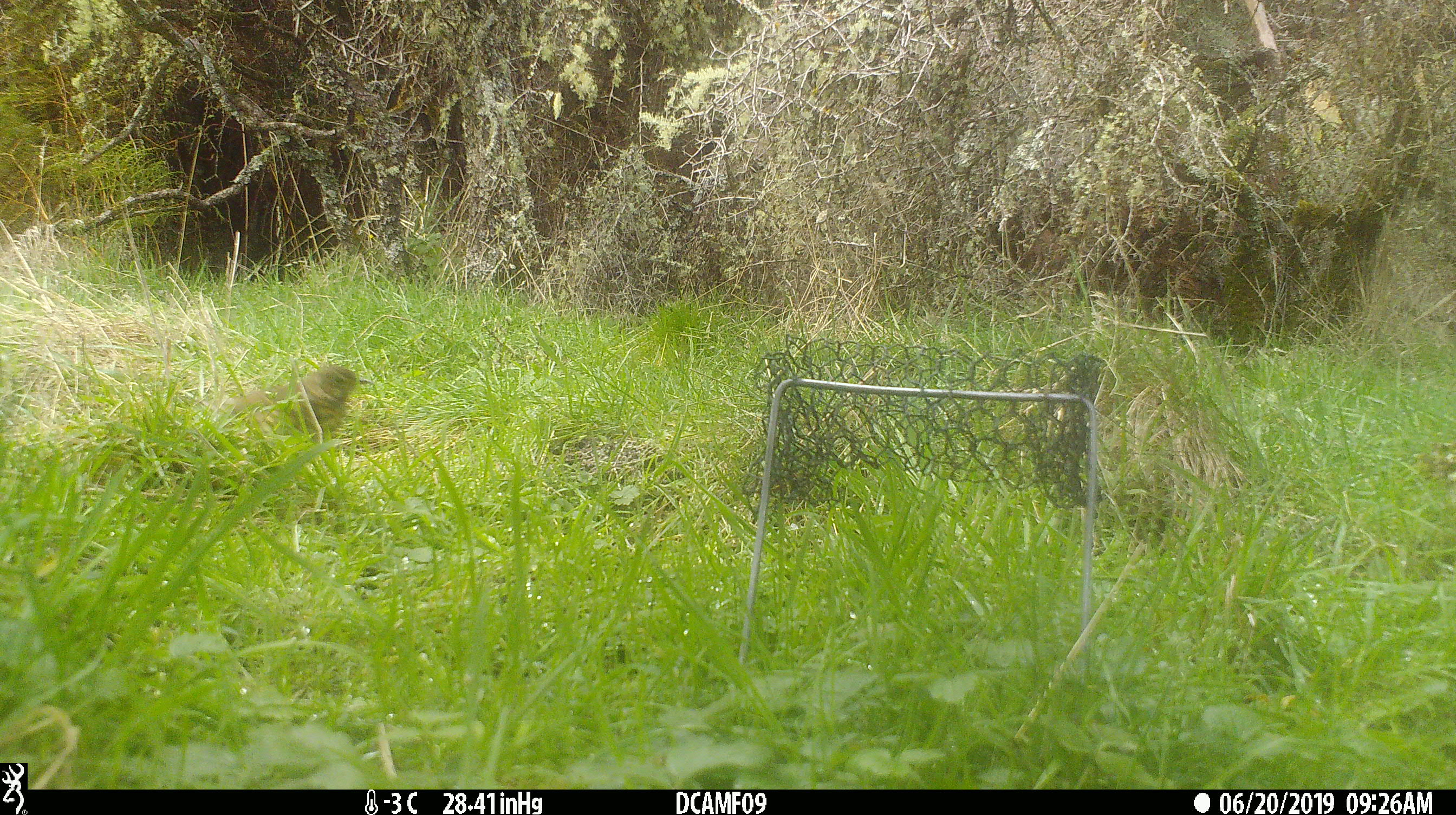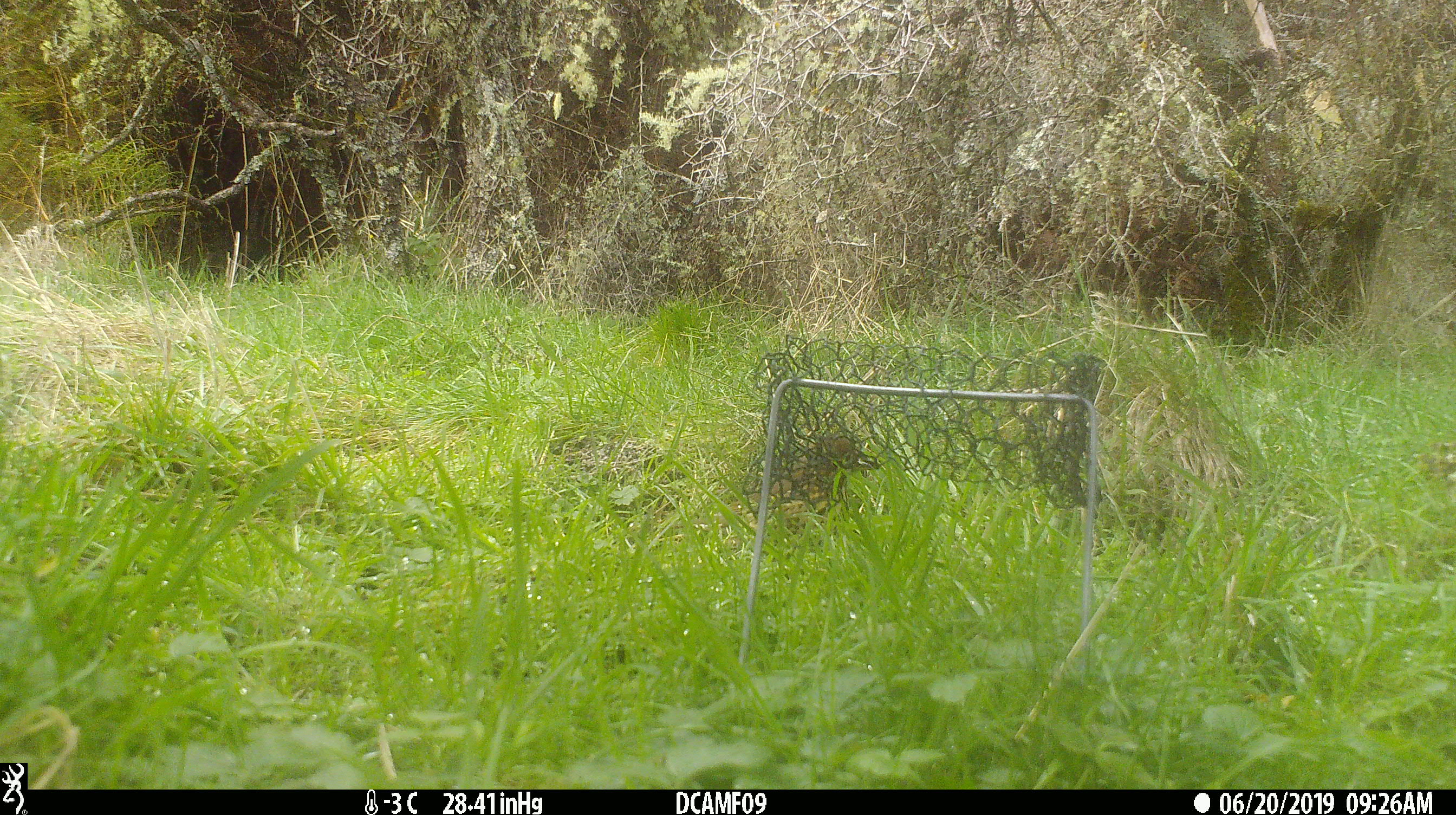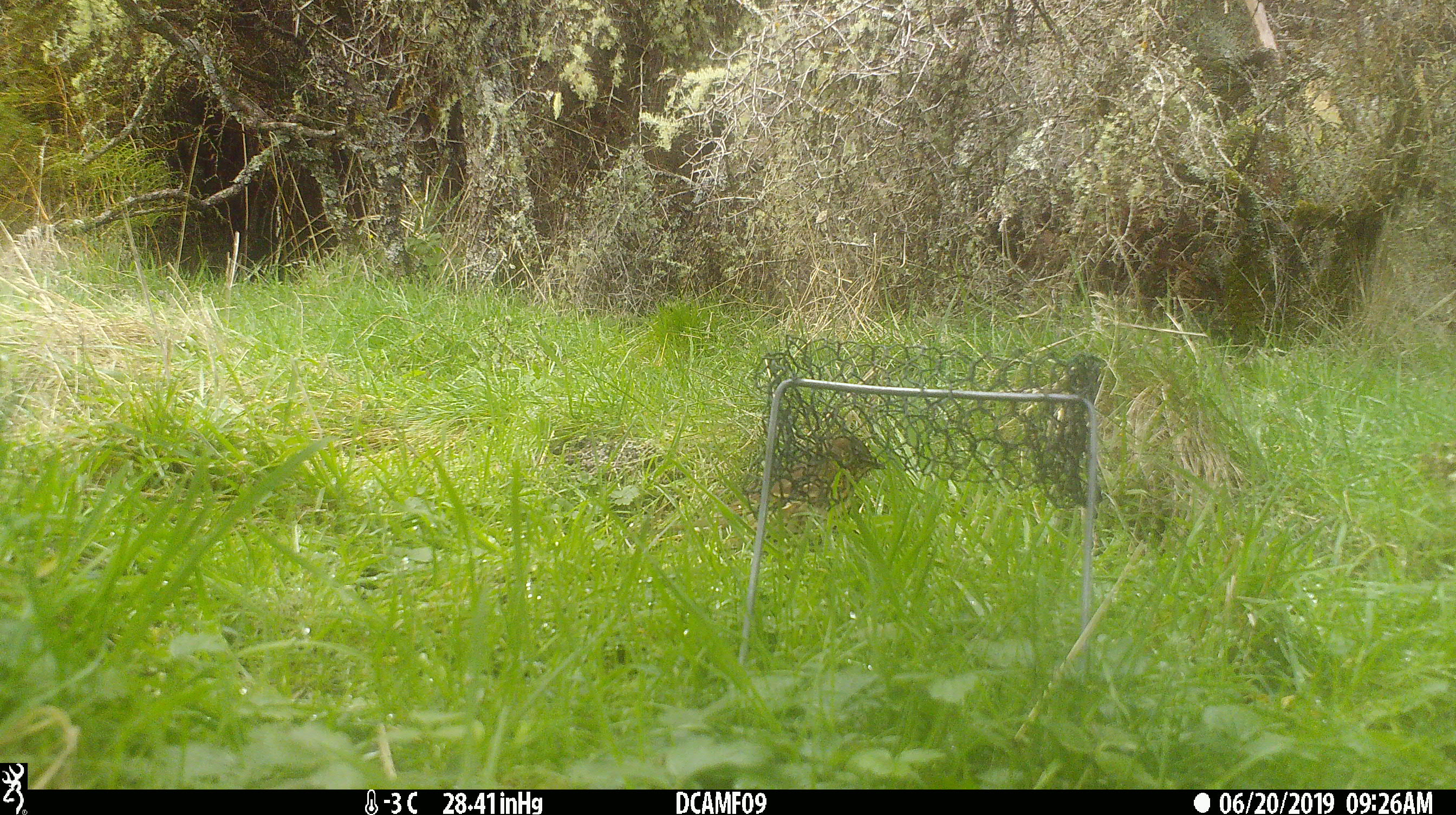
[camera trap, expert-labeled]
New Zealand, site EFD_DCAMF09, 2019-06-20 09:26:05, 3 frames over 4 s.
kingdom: Animalia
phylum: Chordata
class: Aves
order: Passeriformes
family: Turdidae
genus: Turdus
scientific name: Turdus philomelos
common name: song thrush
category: thrush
Thrush (song thrush) (Turdus philomelos).